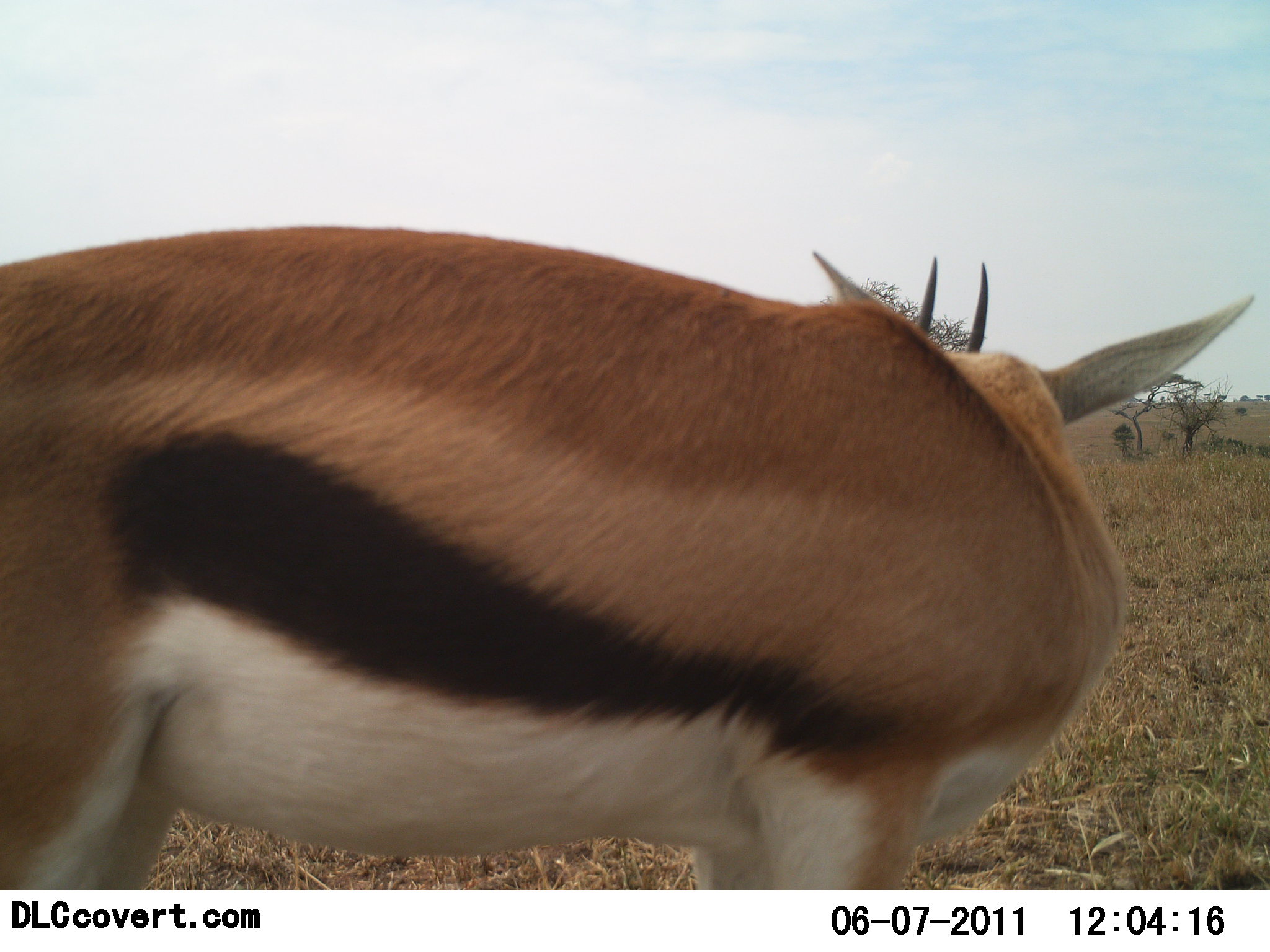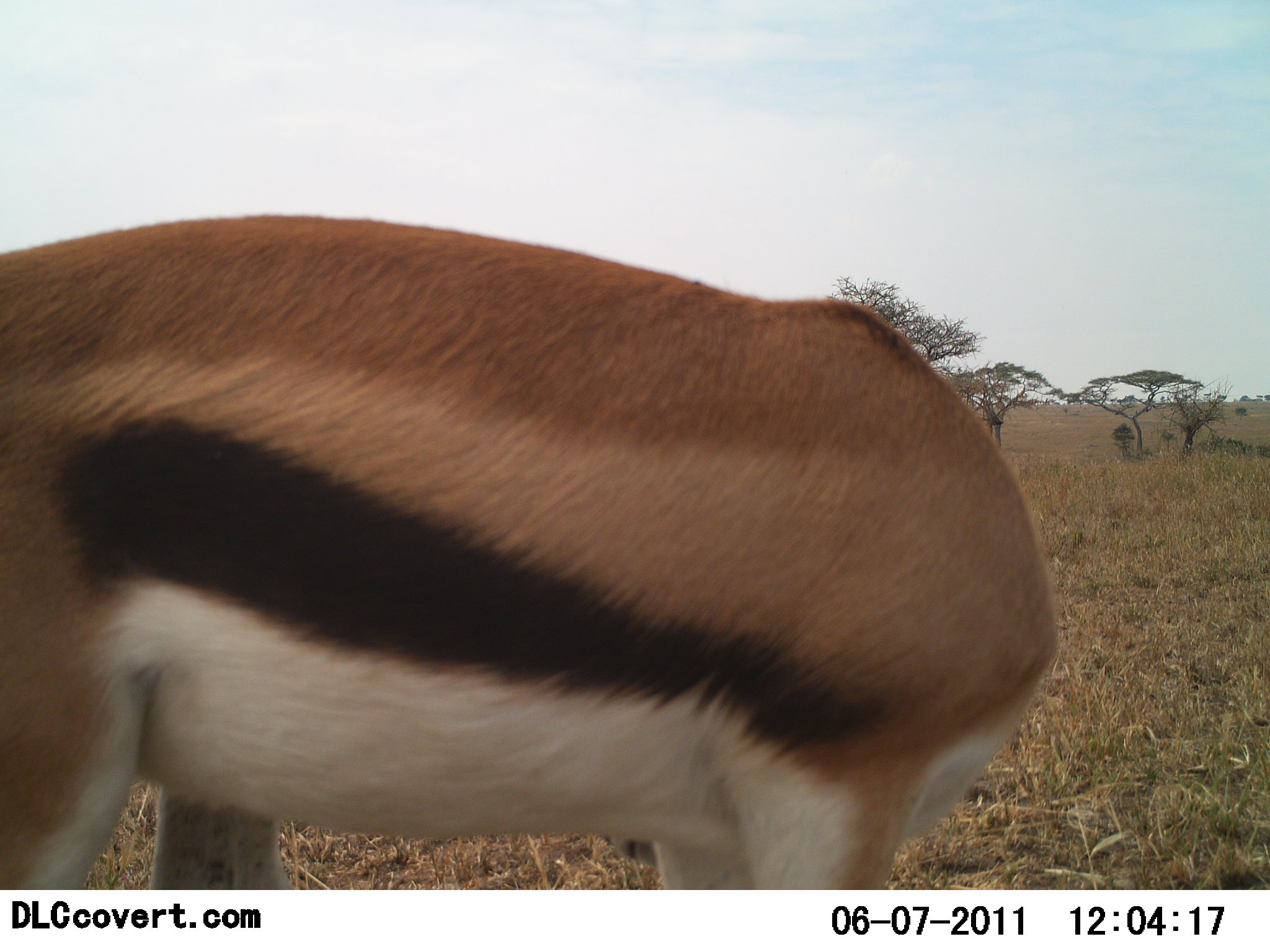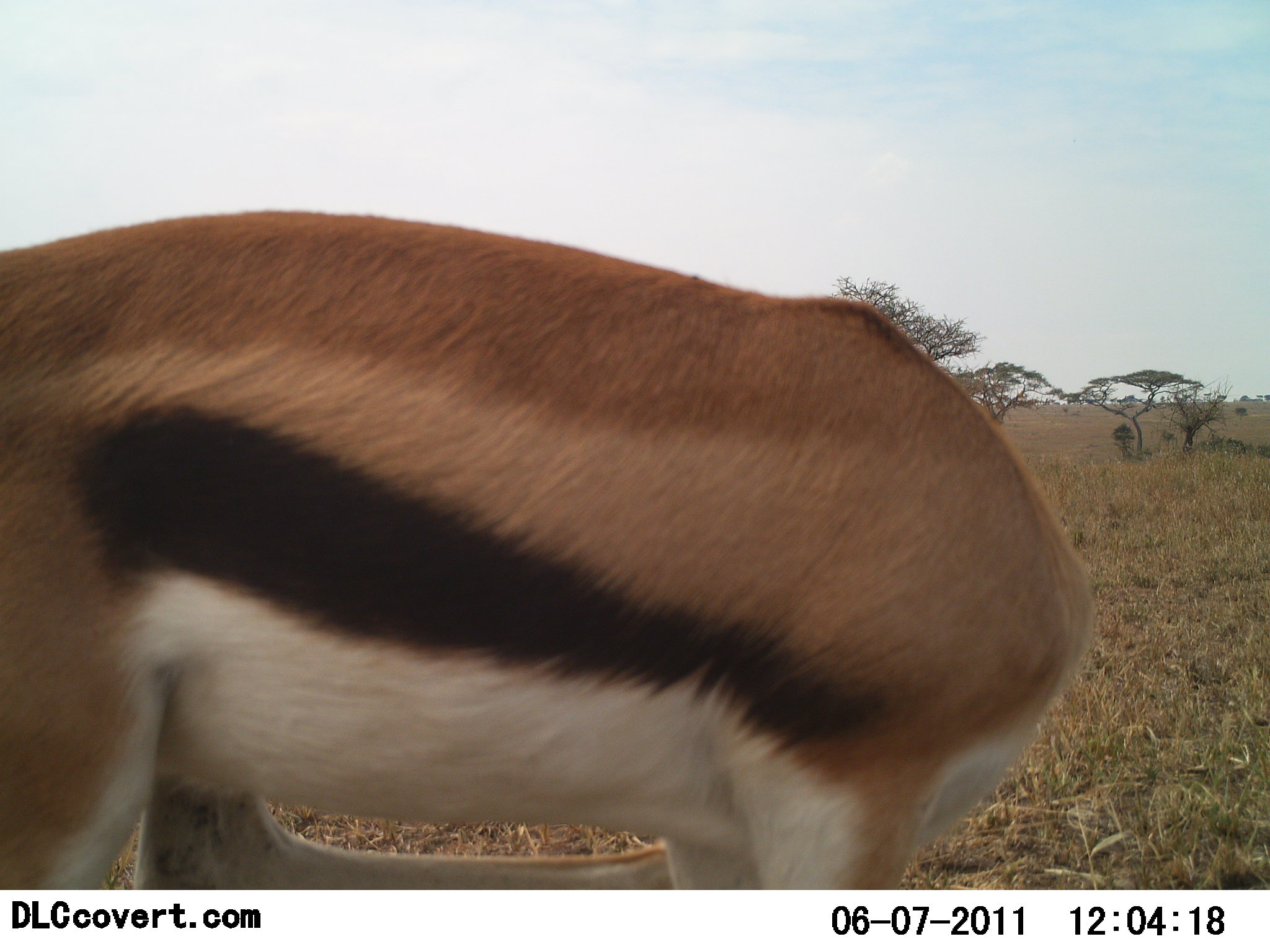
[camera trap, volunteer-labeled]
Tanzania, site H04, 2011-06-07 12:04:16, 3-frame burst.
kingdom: Animalia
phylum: Chordata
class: Mammalia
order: Artiodactyla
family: Bovidae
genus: Eudorcas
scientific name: Eudorcas thomsonii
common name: thomson's gazelle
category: gazellethomsons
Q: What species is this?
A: Gazellethomsons (thomson's gazelle) (Eudorcas thomsonii).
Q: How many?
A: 1.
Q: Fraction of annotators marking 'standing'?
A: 100%.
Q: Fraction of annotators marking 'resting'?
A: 0%.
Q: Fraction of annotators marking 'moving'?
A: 0%.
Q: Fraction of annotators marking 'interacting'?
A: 0%.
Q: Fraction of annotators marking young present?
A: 0%.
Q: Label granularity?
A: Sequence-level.